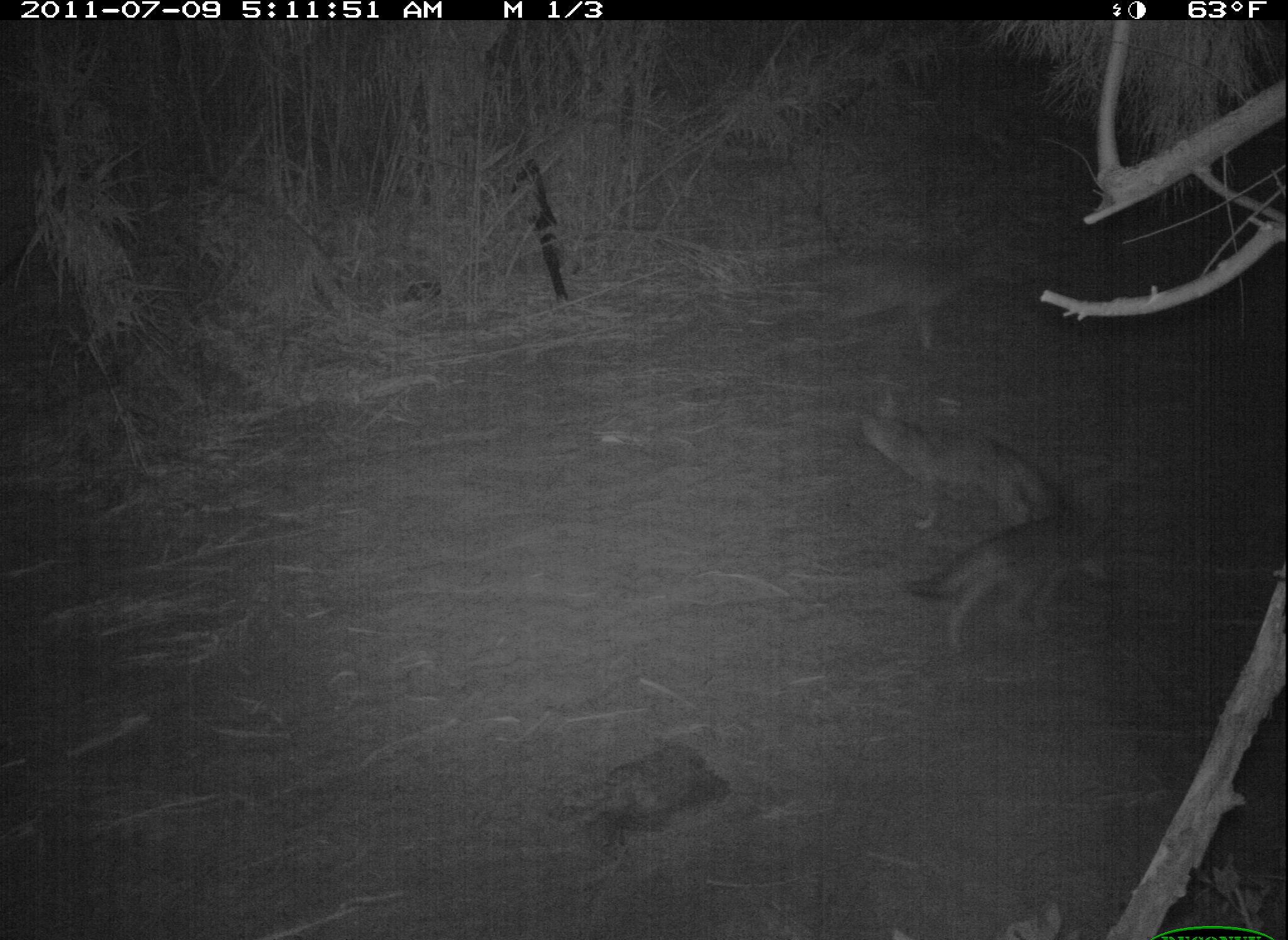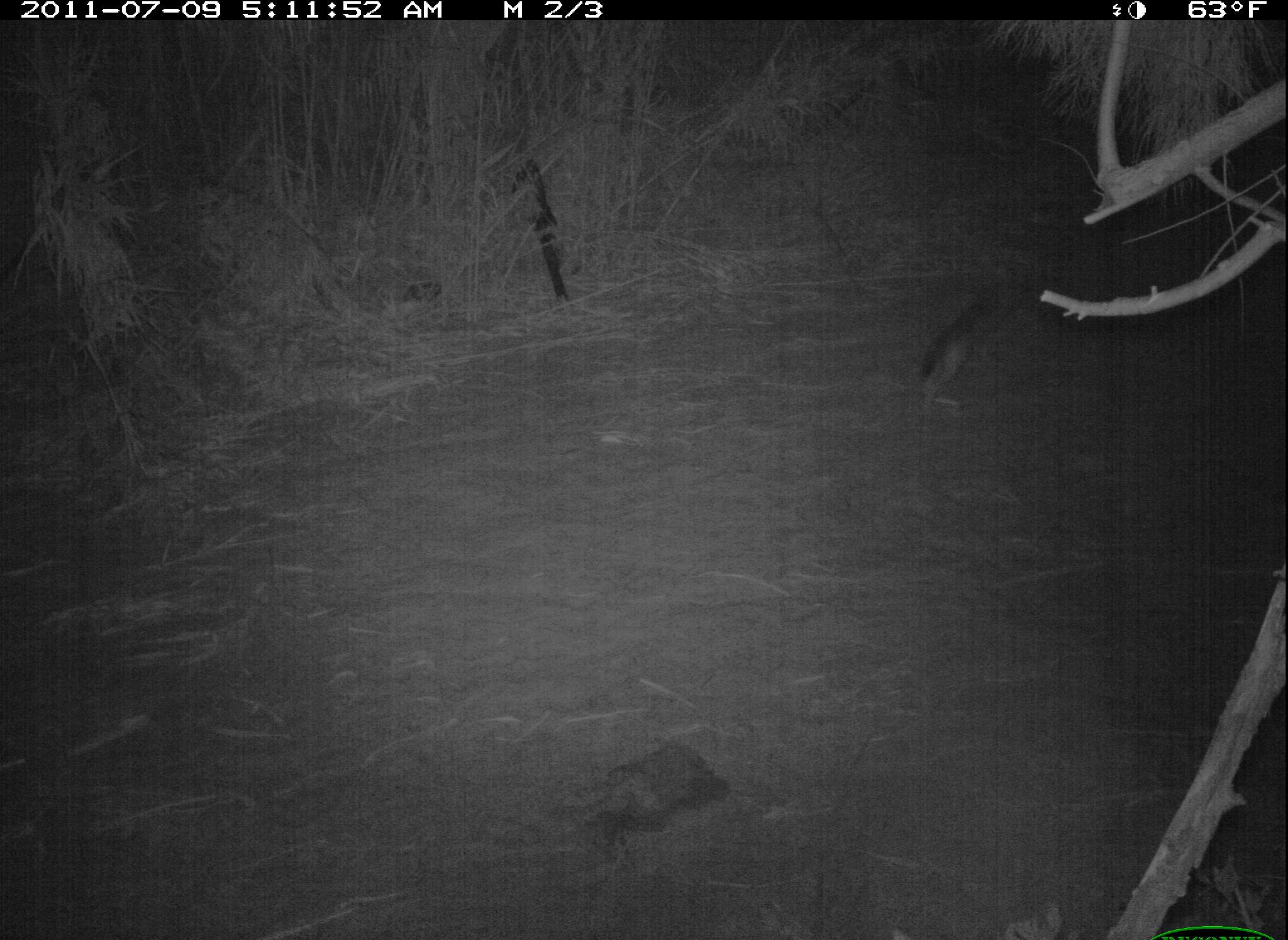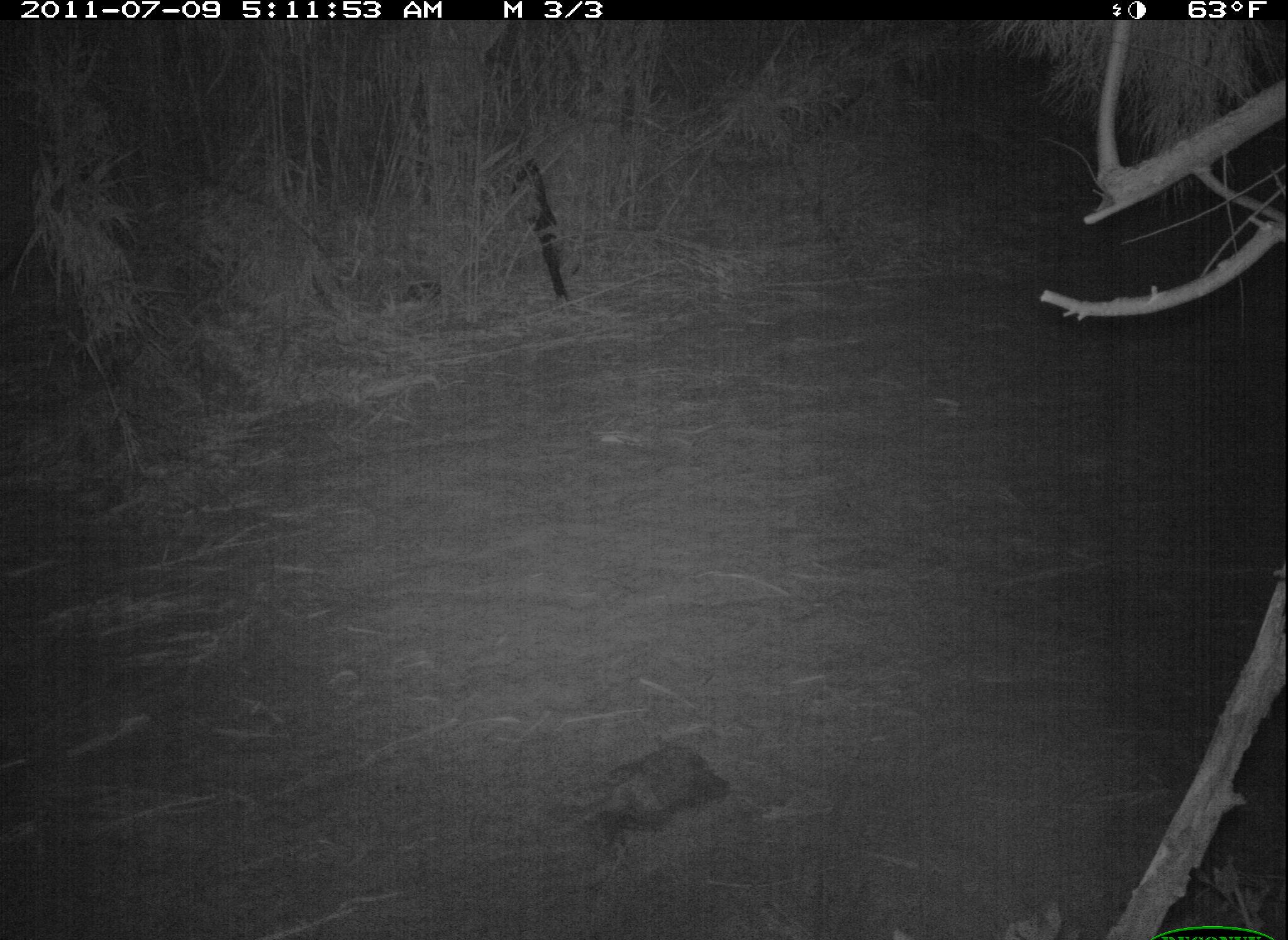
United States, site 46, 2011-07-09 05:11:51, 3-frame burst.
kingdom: Animalia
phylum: Chordata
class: Mammalia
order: Carnivora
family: Canidae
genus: Canis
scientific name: Canis latrans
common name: coyote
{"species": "coyote (Canis latrans)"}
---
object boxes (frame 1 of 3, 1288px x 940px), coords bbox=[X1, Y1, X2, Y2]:
coyote: bbox=[900, 477, 1136, 654]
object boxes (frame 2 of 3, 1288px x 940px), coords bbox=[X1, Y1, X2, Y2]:
coyote: bbox=[905, 260, 1059, 435]